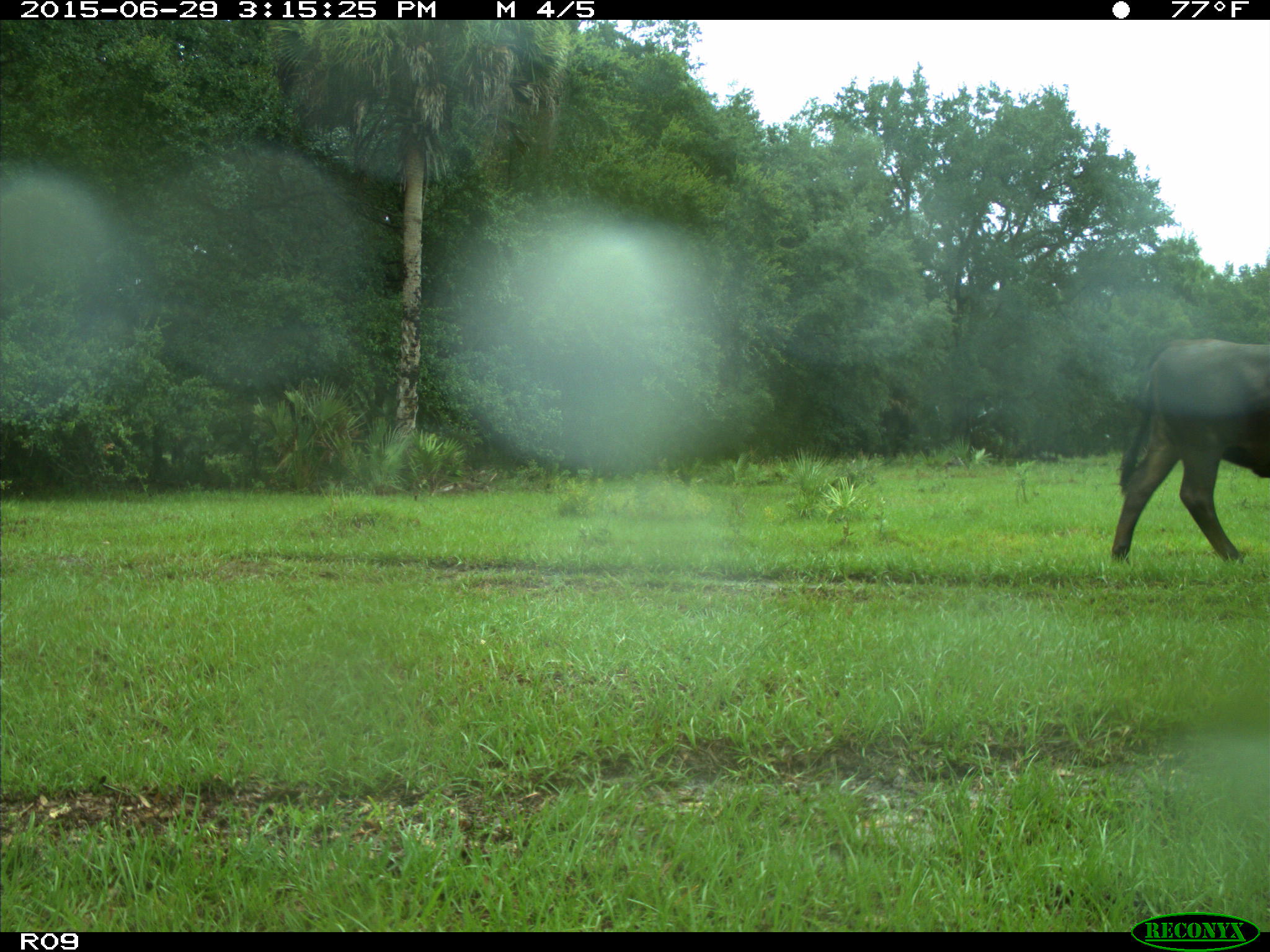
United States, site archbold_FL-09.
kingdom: Animalia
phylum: Chordata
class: Mammalia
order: Artiodactyla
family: Bovidae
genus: Bos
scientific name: Bos taurus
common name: domestic cow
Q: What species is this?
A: Bos taurus (domestic cow).